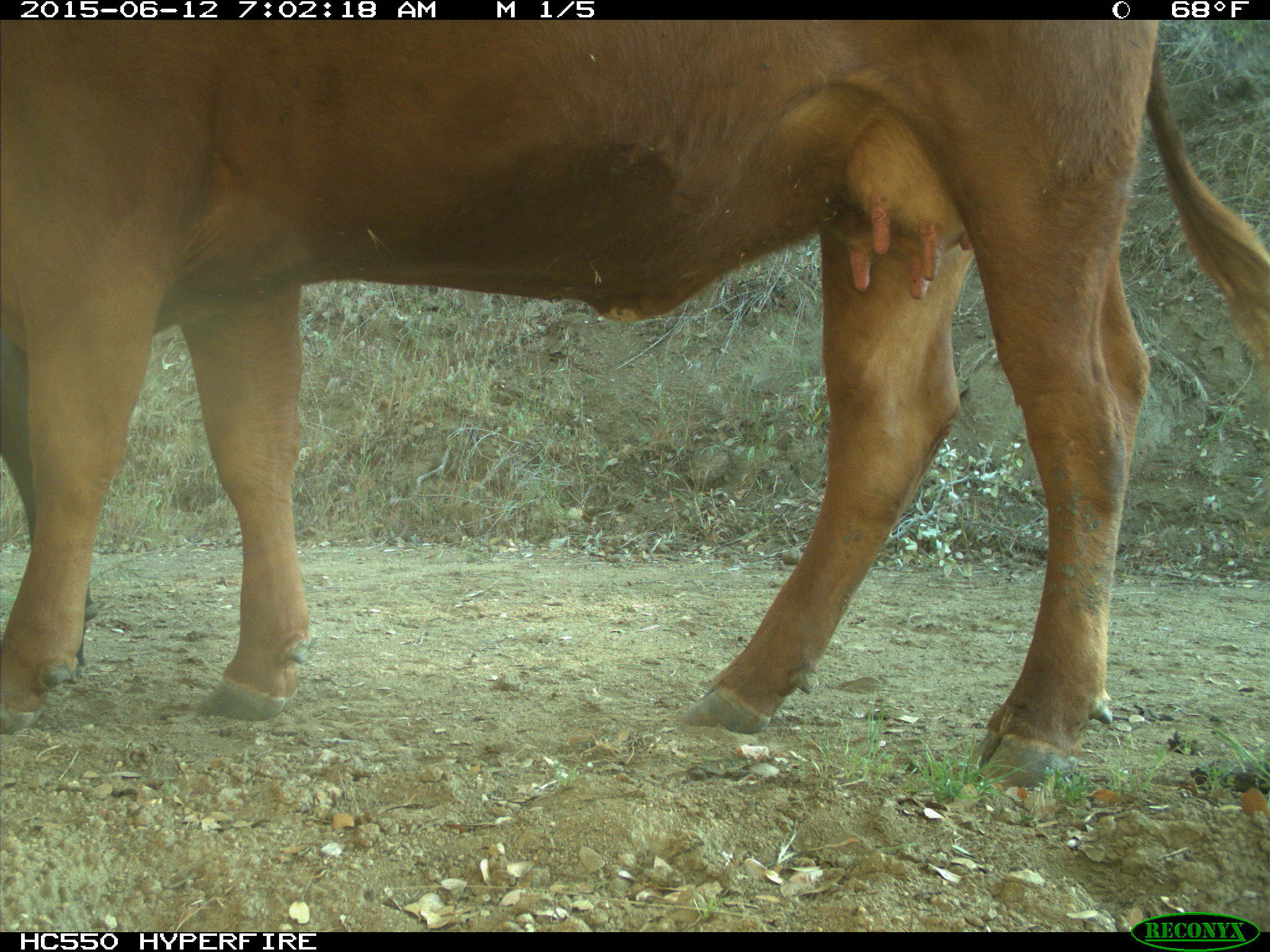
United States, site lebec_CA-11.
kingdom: Animalia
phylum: Chordata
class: Mammalia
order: Artiodactyla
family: Bovidae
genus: Bos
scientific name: Bos taurus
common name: domestic cow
Bos taurus (domestic cow).